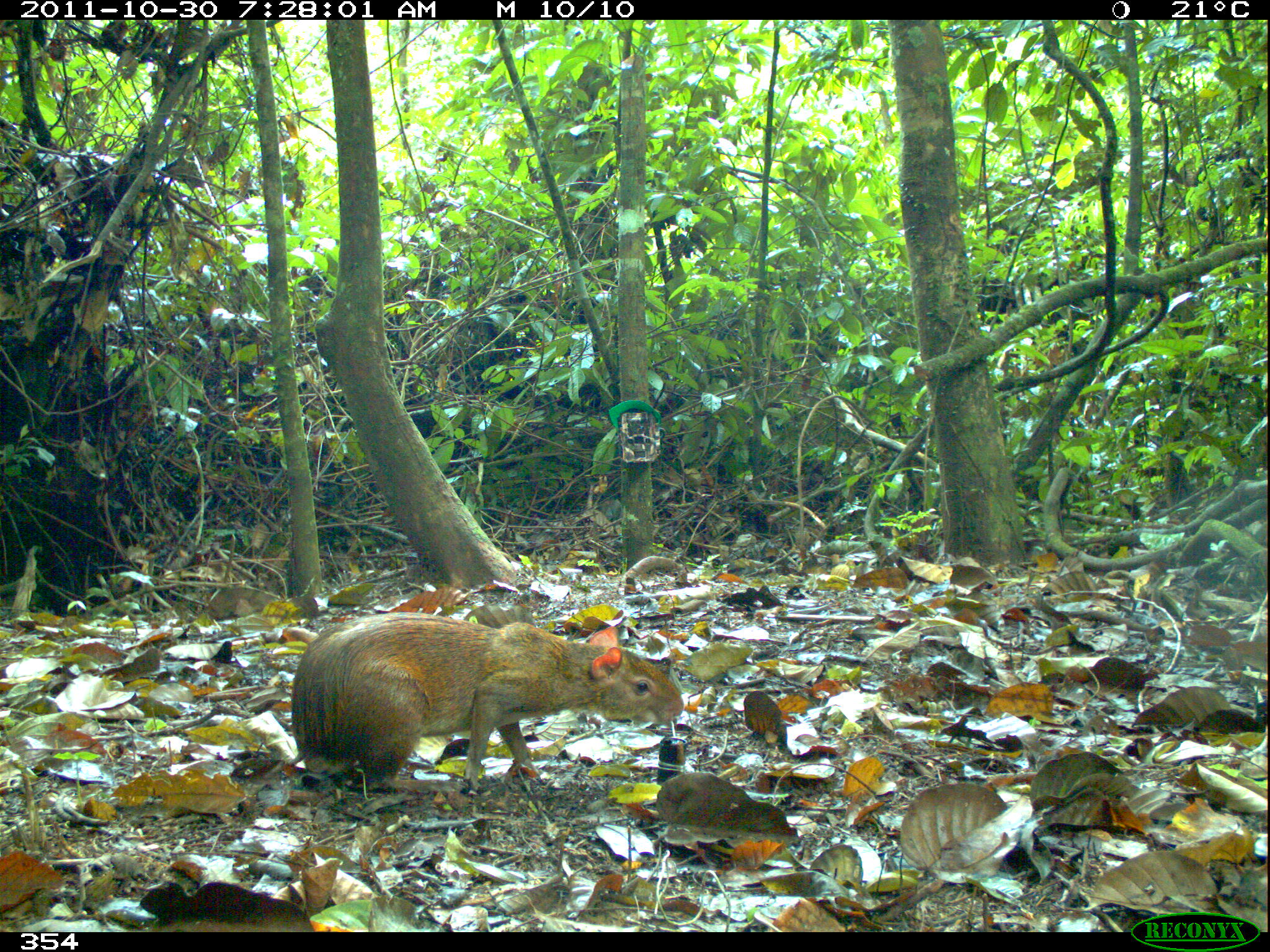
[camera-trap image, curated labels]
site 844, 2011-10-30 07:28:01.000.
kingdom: Animalia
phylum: Chordata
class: Mammalia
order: Rodentia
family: Dasyproctidae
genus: Dasyprocta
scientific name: Dasyprocta punctata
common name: central american agouti